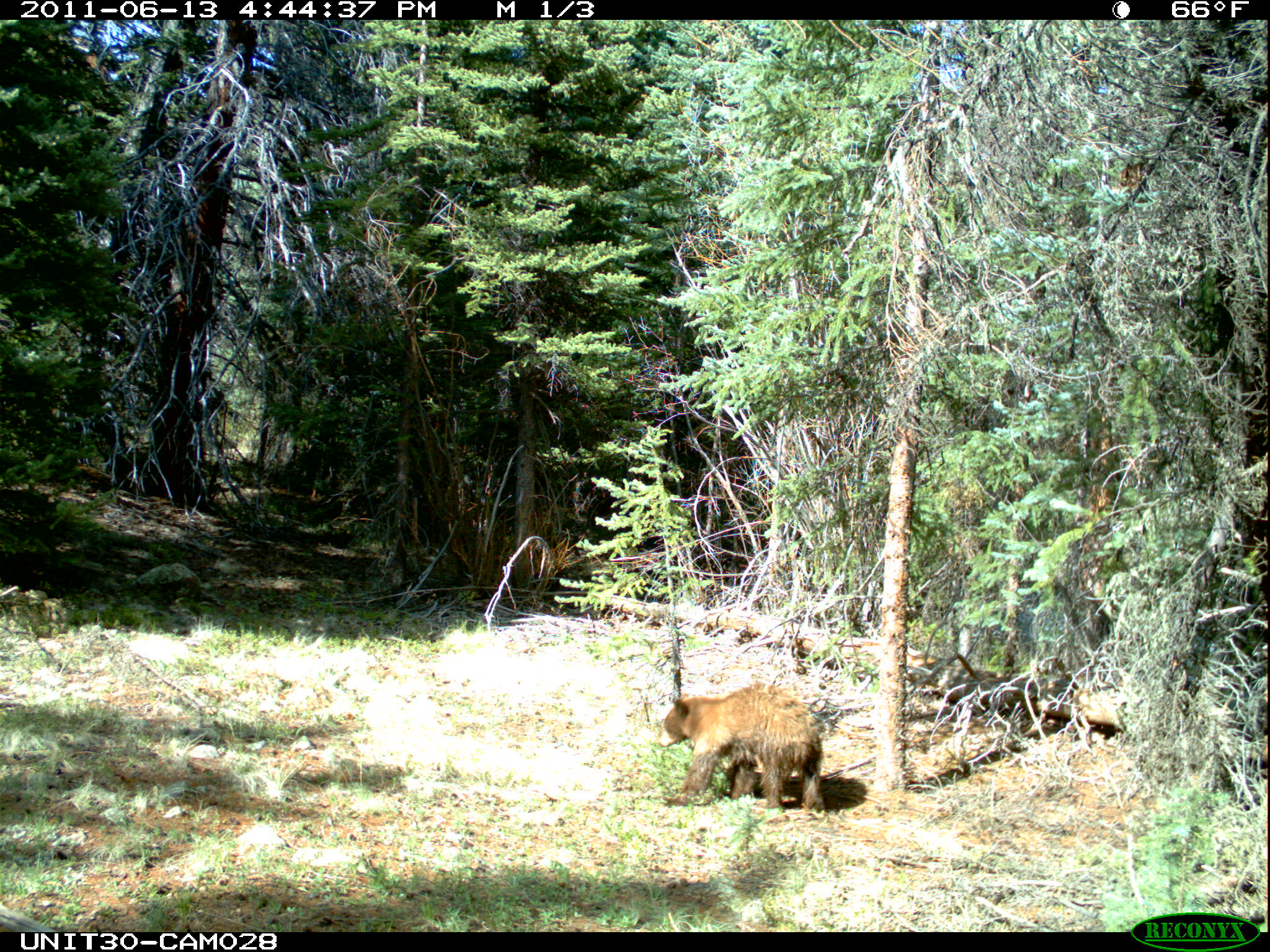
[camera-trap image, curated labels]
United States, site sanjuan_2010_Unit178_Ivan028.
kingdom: Animalia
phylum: Chordata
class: Mammalia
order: Carnivora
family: Ursidae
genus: Ursus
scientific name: Ursus americanus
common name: american black bear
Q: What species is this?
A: Ursus americanus (american black bear).